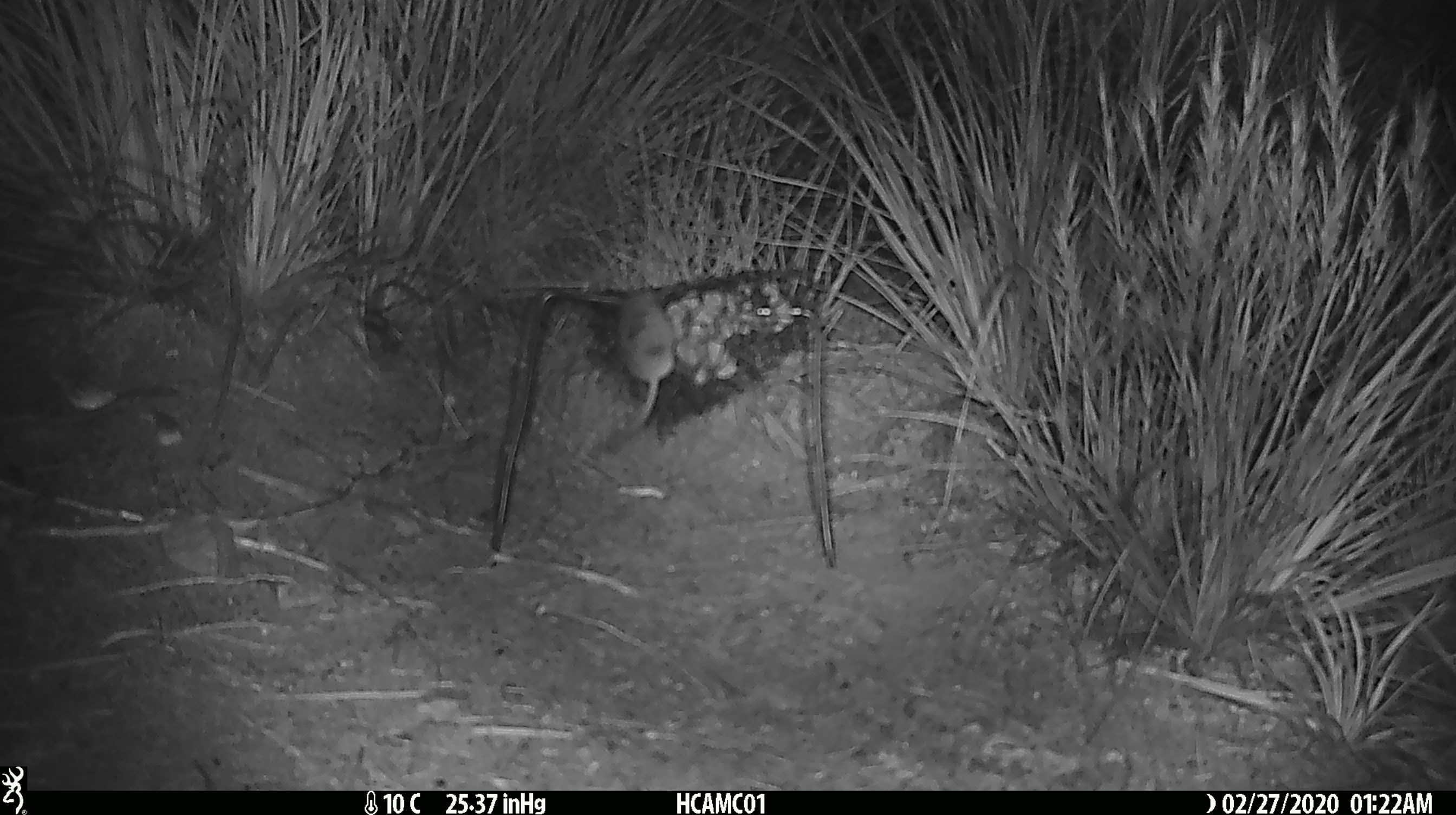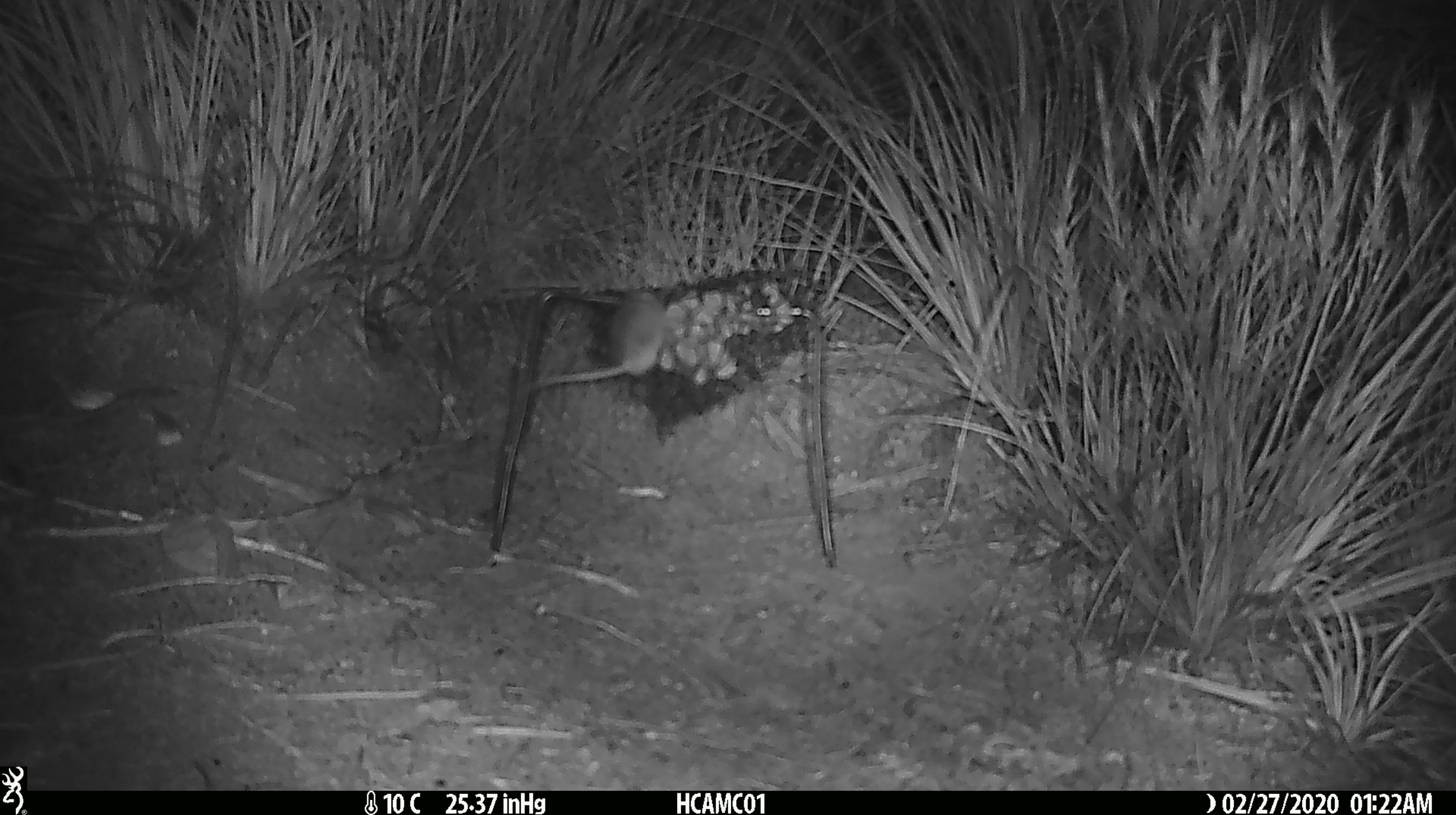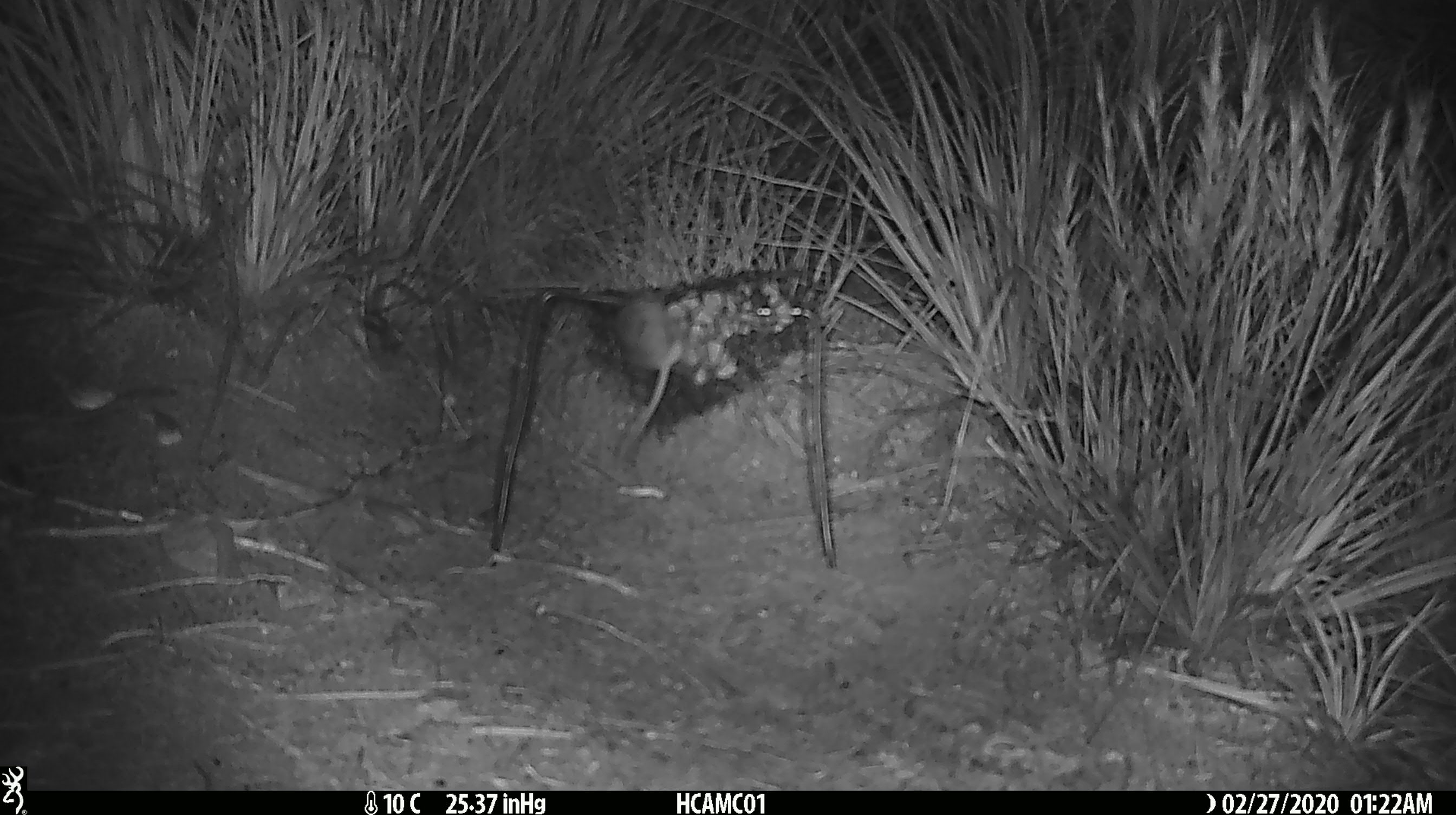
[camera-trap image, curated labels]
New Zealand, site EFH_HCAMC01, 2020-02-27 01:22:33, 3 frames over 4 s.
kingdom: Animalia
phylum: Chordata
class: Mammalia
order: Rodentia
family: Muridae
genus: Mus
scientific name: Mus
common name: mouse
Mouse (Mus).